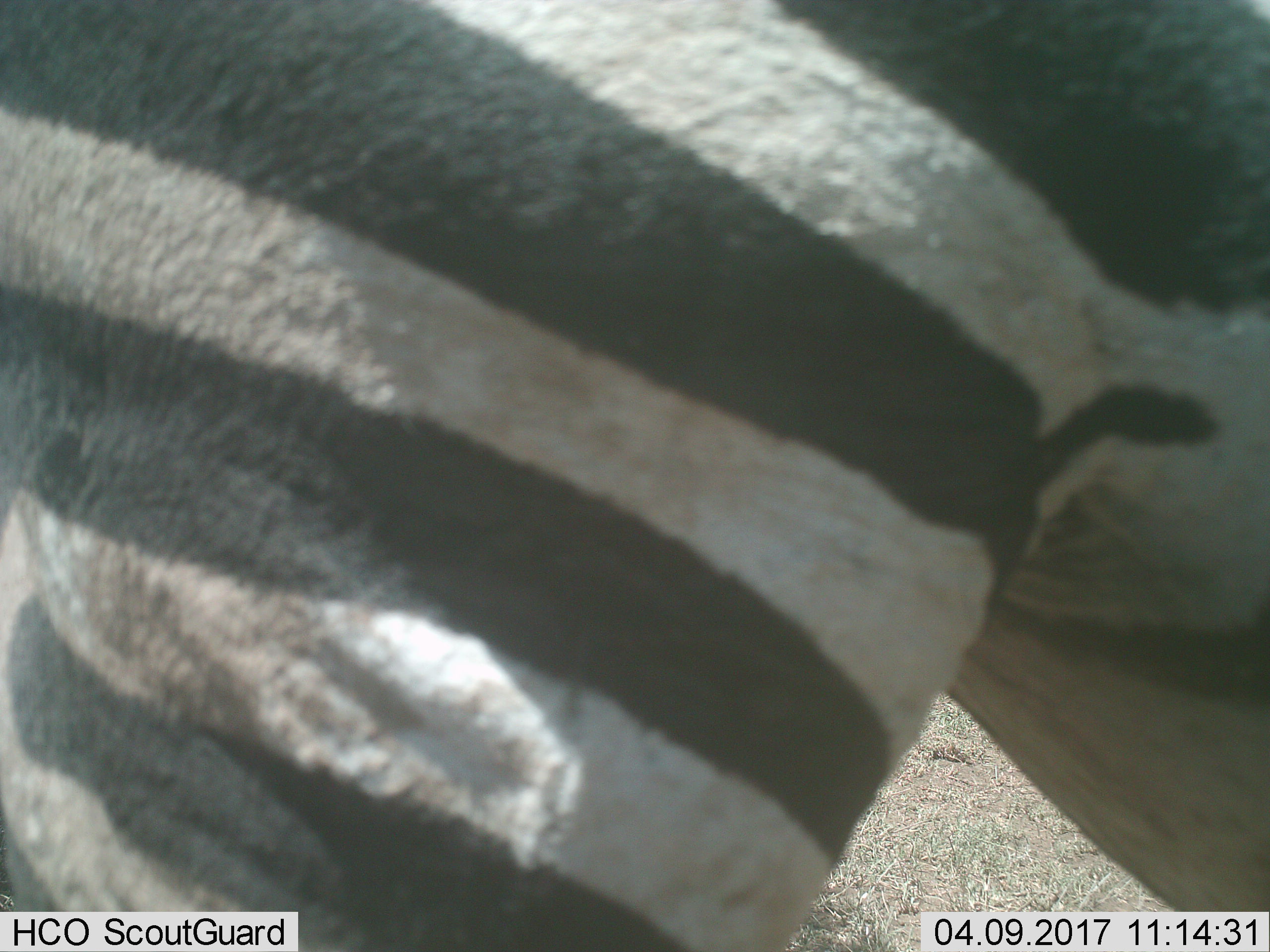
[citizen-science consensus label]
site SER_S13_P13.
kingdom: Animalia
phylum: Chordata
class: Mammalia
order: Perissodactyla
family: Equidae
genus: Equus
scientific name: Equus quagga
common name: plains zebra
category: zebraplains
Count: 1.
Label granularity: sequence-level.